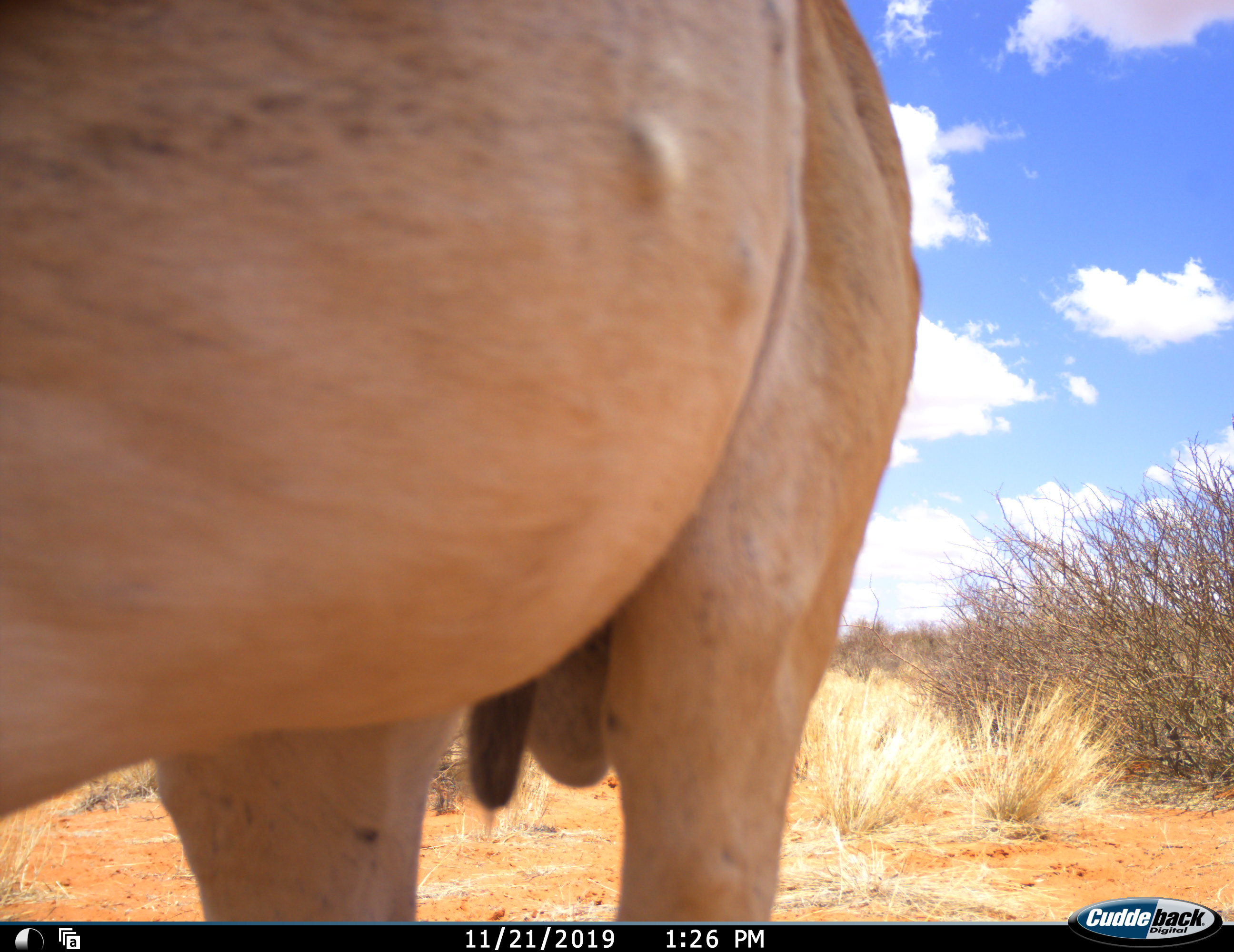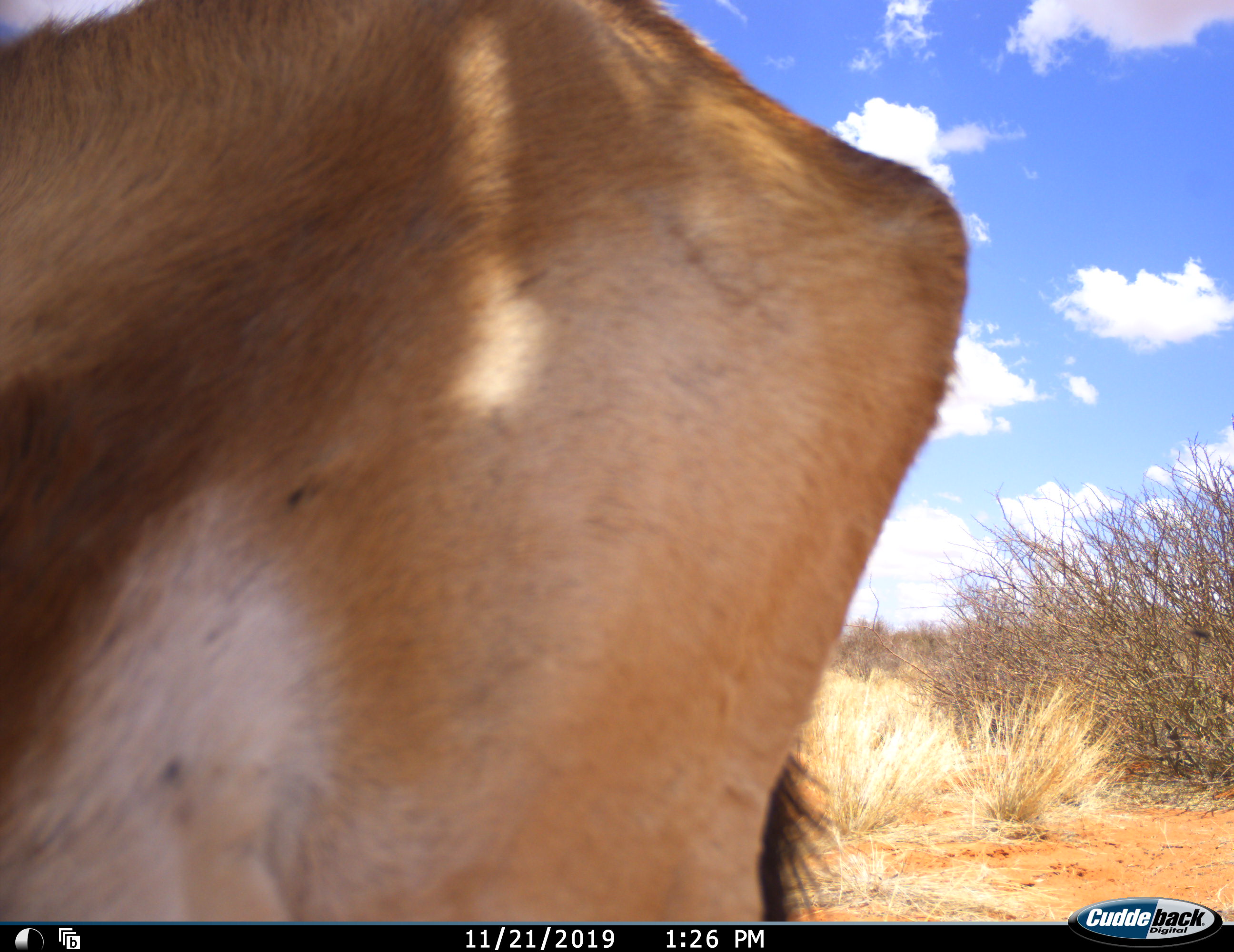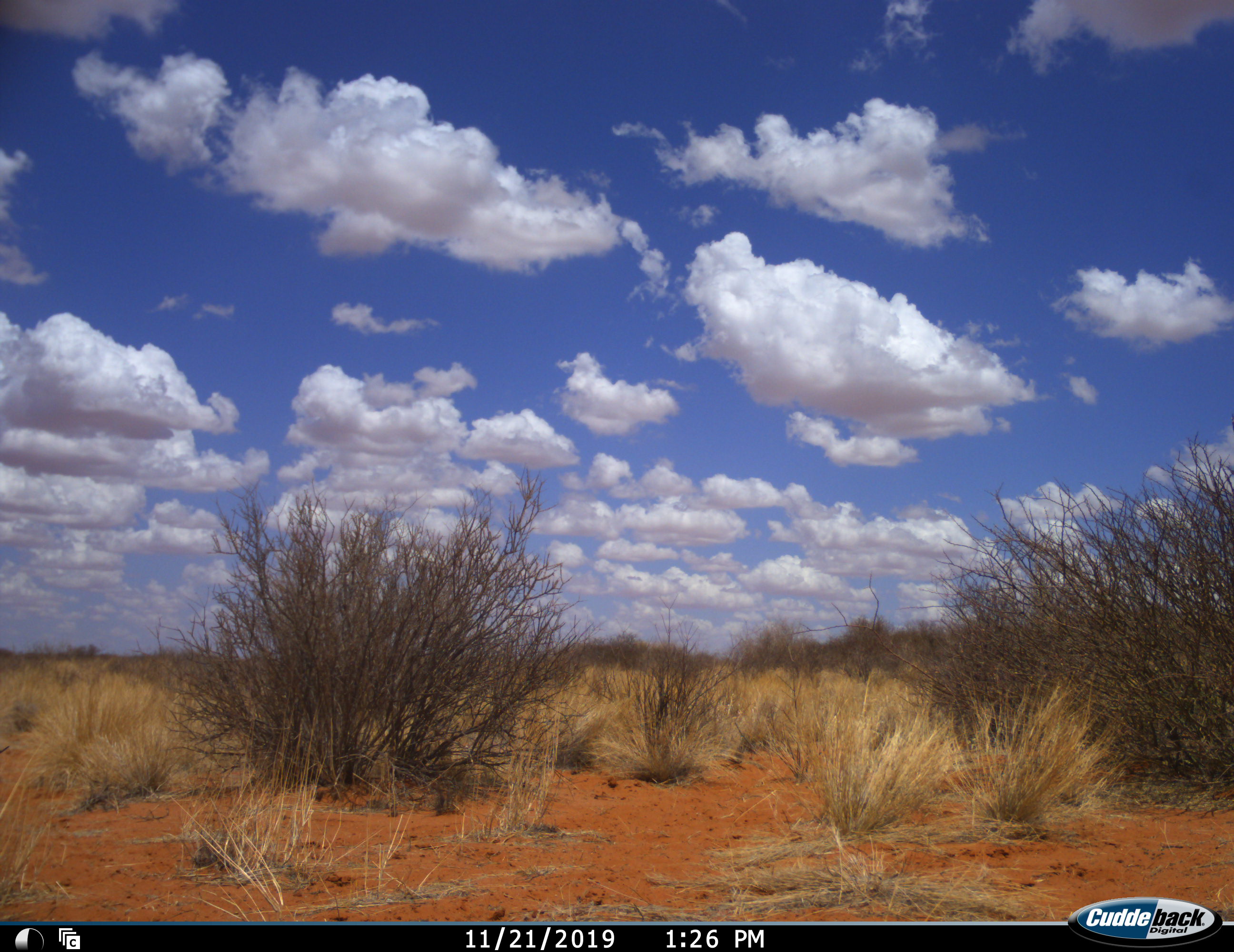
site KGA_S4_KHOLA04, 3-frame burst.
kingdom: Animalia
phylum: Chordata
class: Mammalia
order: Artiodactyla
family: Bovidae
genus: Antidorcas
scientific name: Antidorcas marsupialis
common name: springbok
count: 1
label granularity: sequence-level